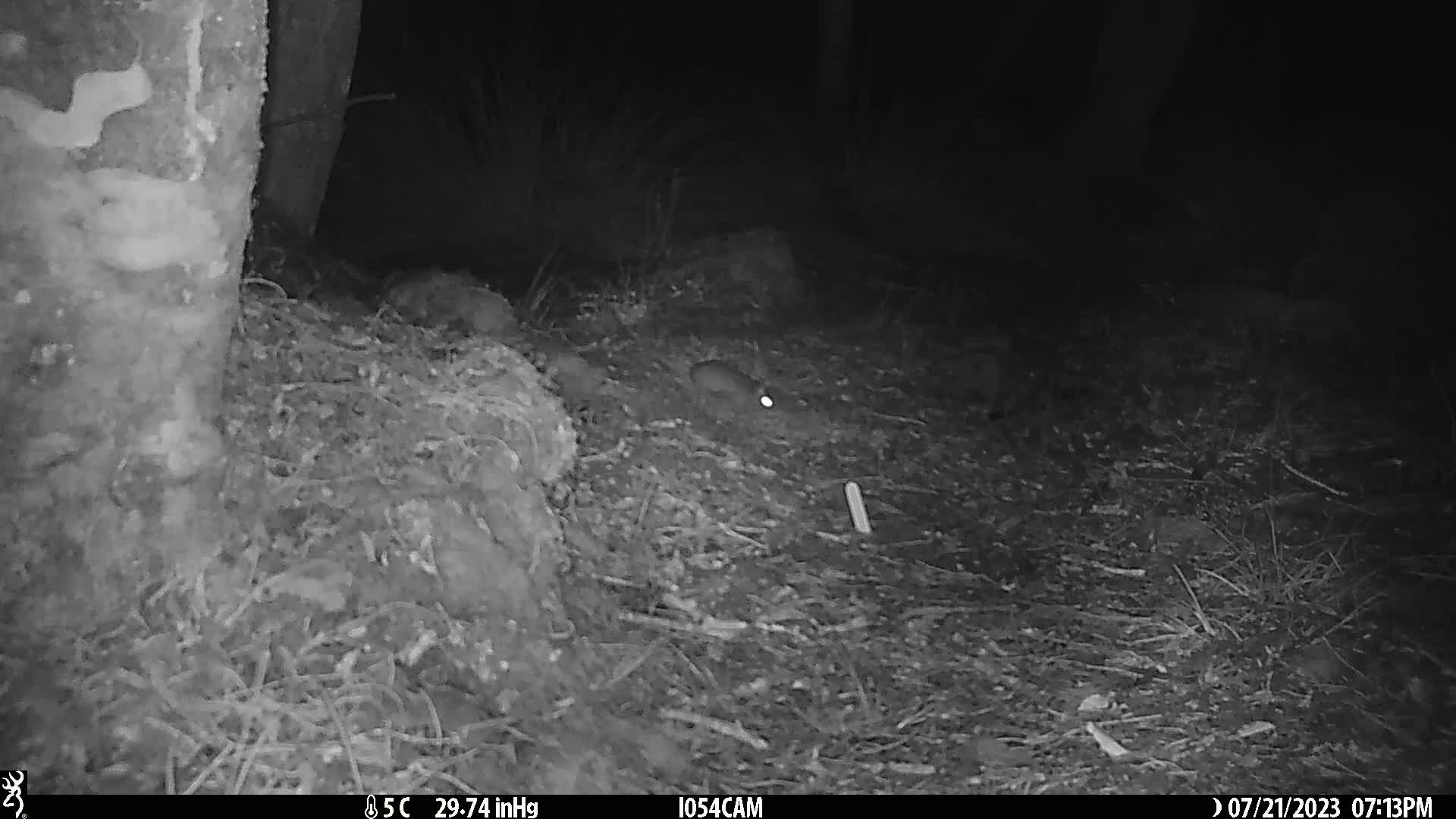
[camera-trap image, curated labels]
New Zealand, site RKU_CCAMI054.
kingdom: Animalia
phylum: Chordata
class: Mammalia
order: Rodentia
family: Muridae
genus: Rattus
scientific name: Rattus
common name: rat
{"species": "rat (Rattus)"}